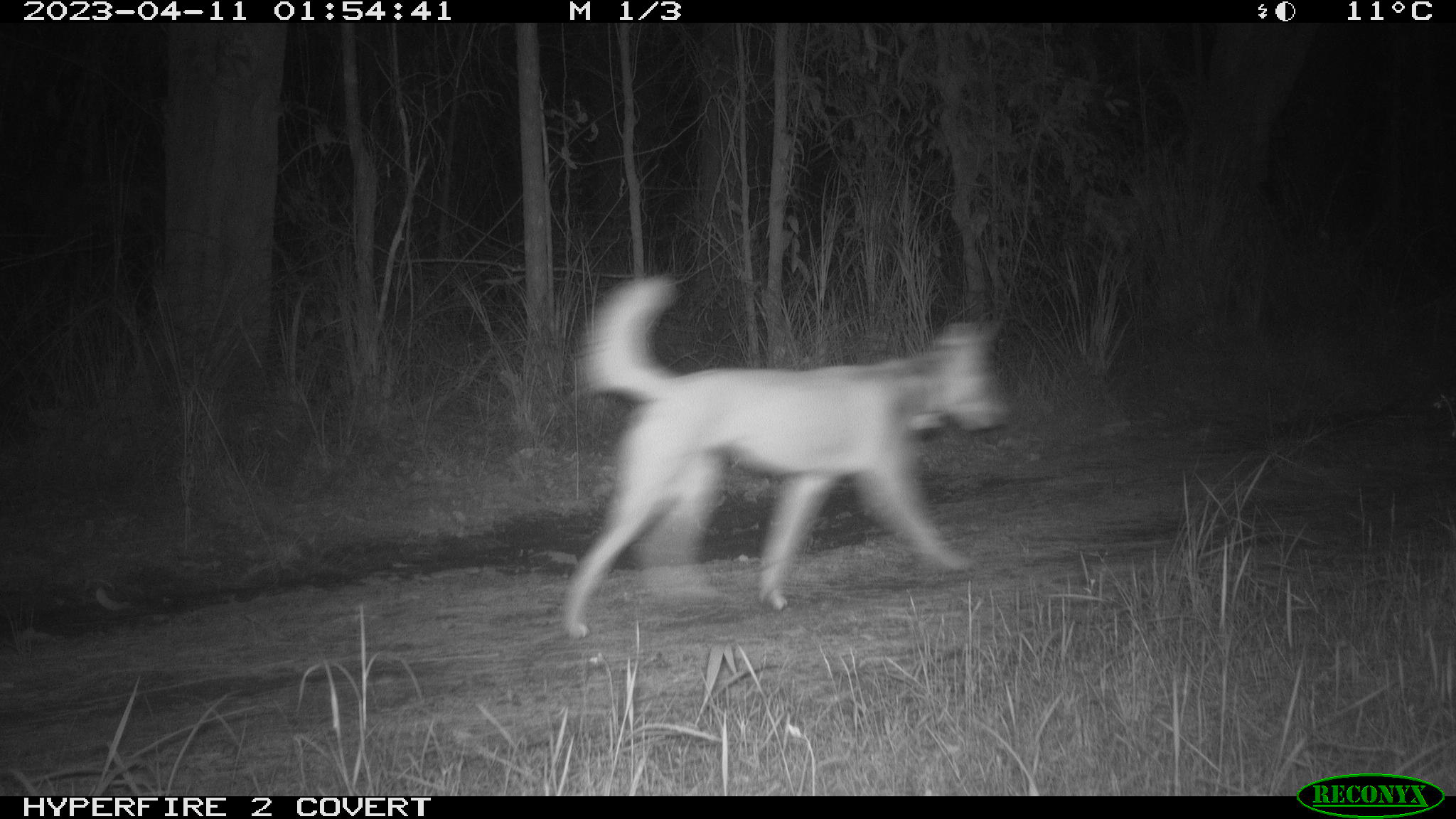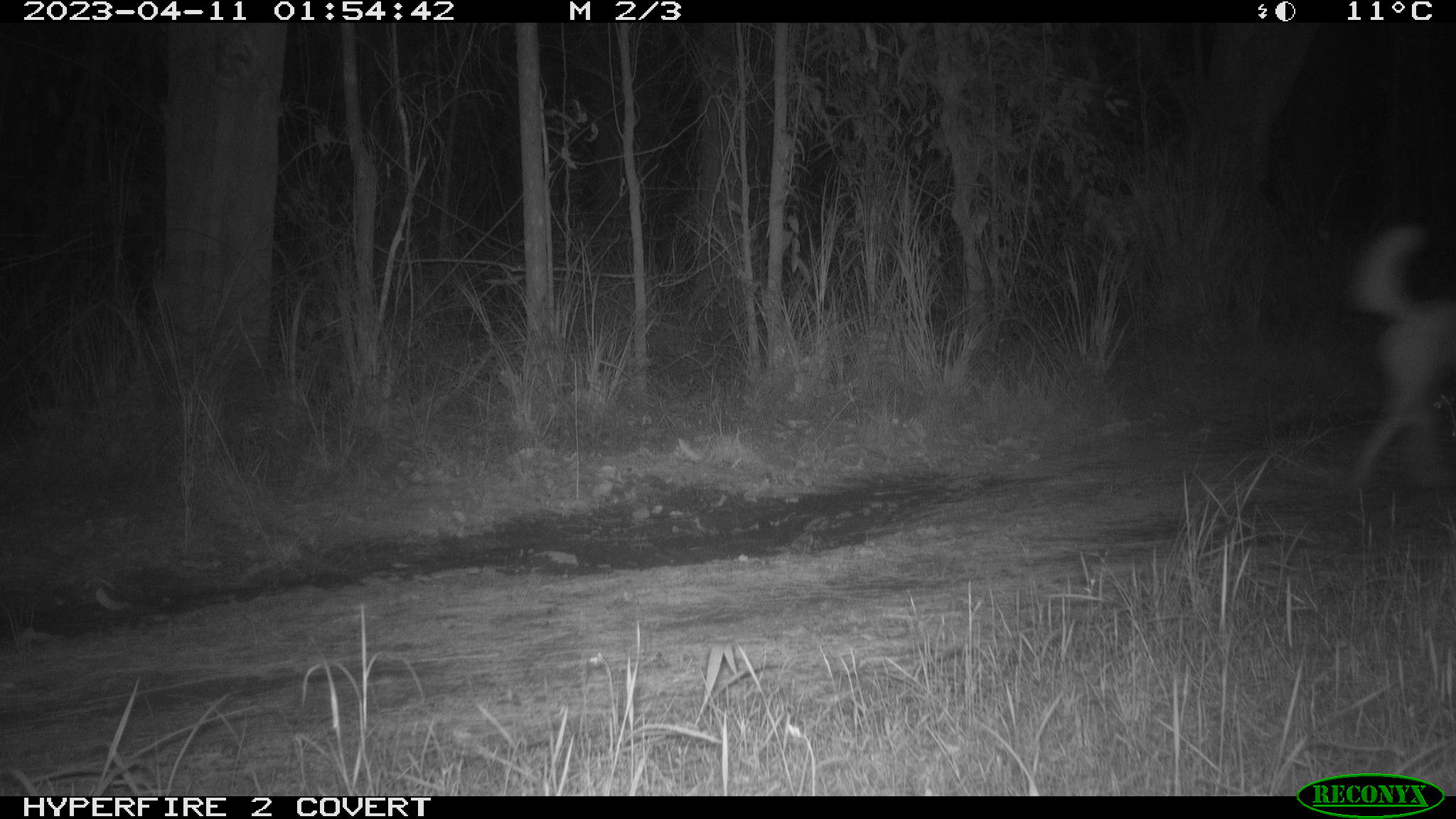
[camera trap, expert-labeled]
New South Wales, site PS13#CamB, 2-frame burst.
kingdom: Animalia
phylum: Chordata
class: Mammalia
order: Carnivora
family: Canidae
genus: Canis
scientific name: Canis familiaris dingo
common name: dingo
Dingo (Canis familiaris dingo).